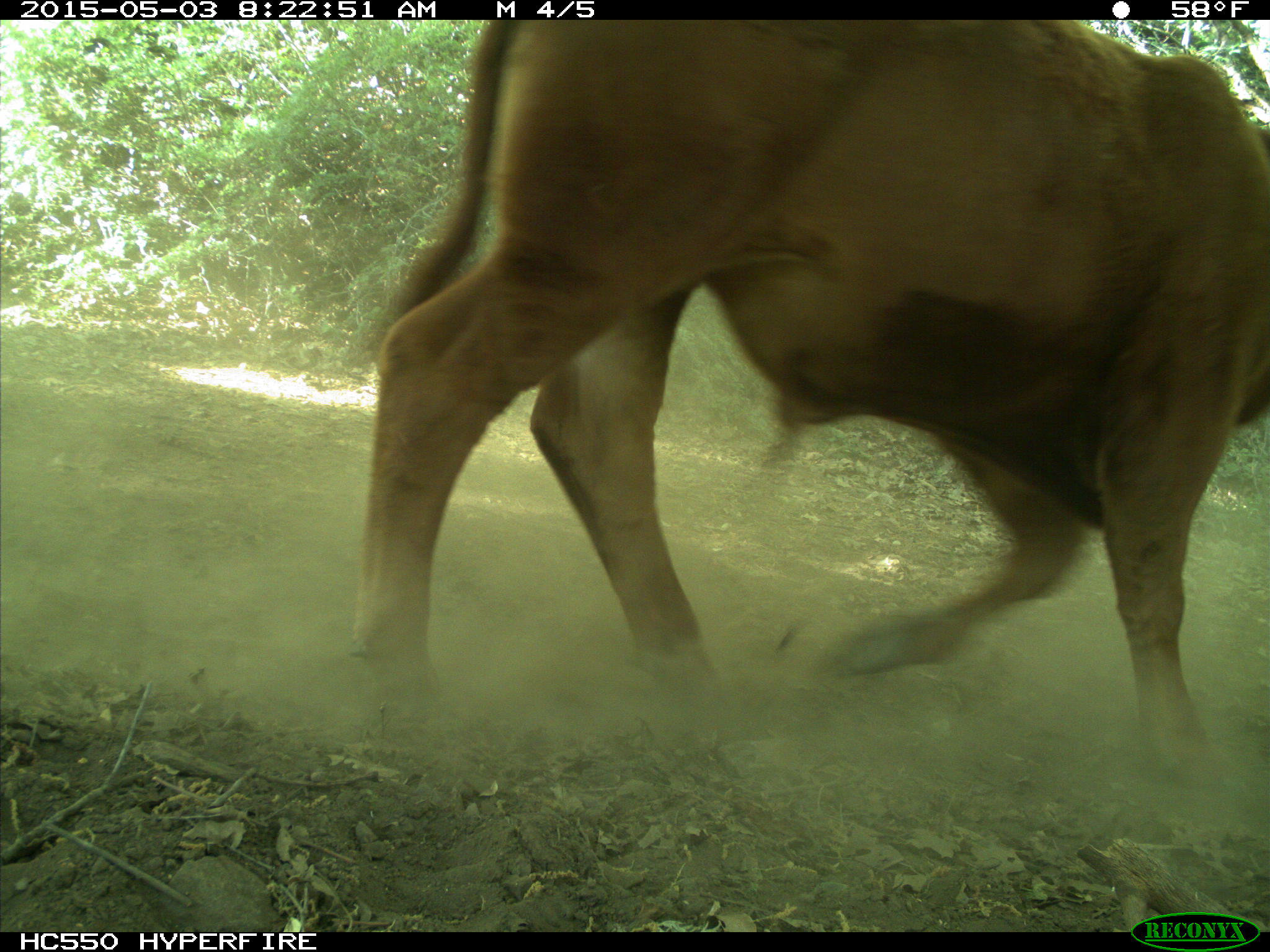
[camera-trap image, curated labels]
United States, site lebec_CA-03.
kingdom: Animalia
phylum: Chordata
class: Mammalia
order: Artiodactyla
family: Bovidae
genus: Bos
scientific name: Bos taurus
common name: domestic cow